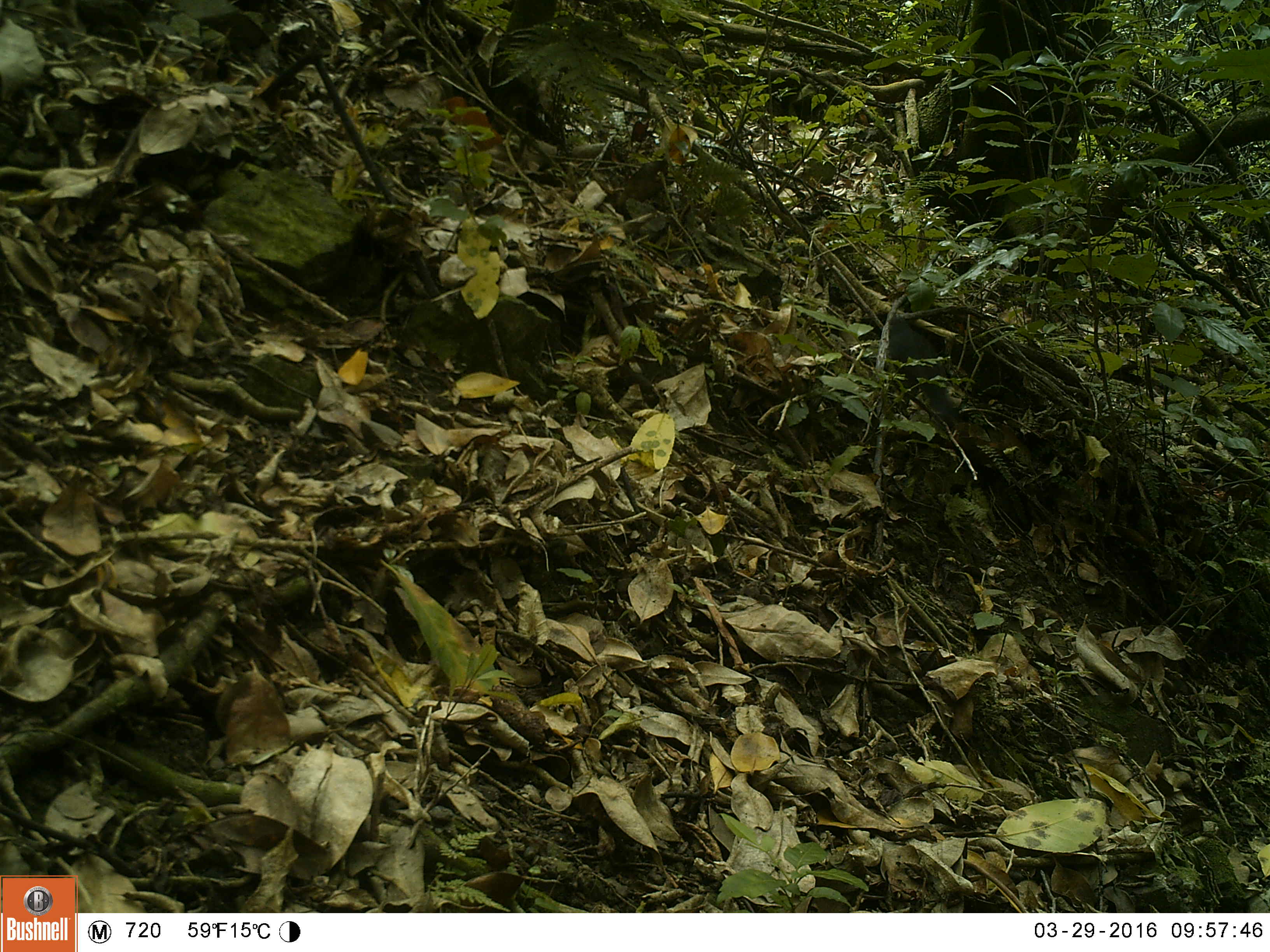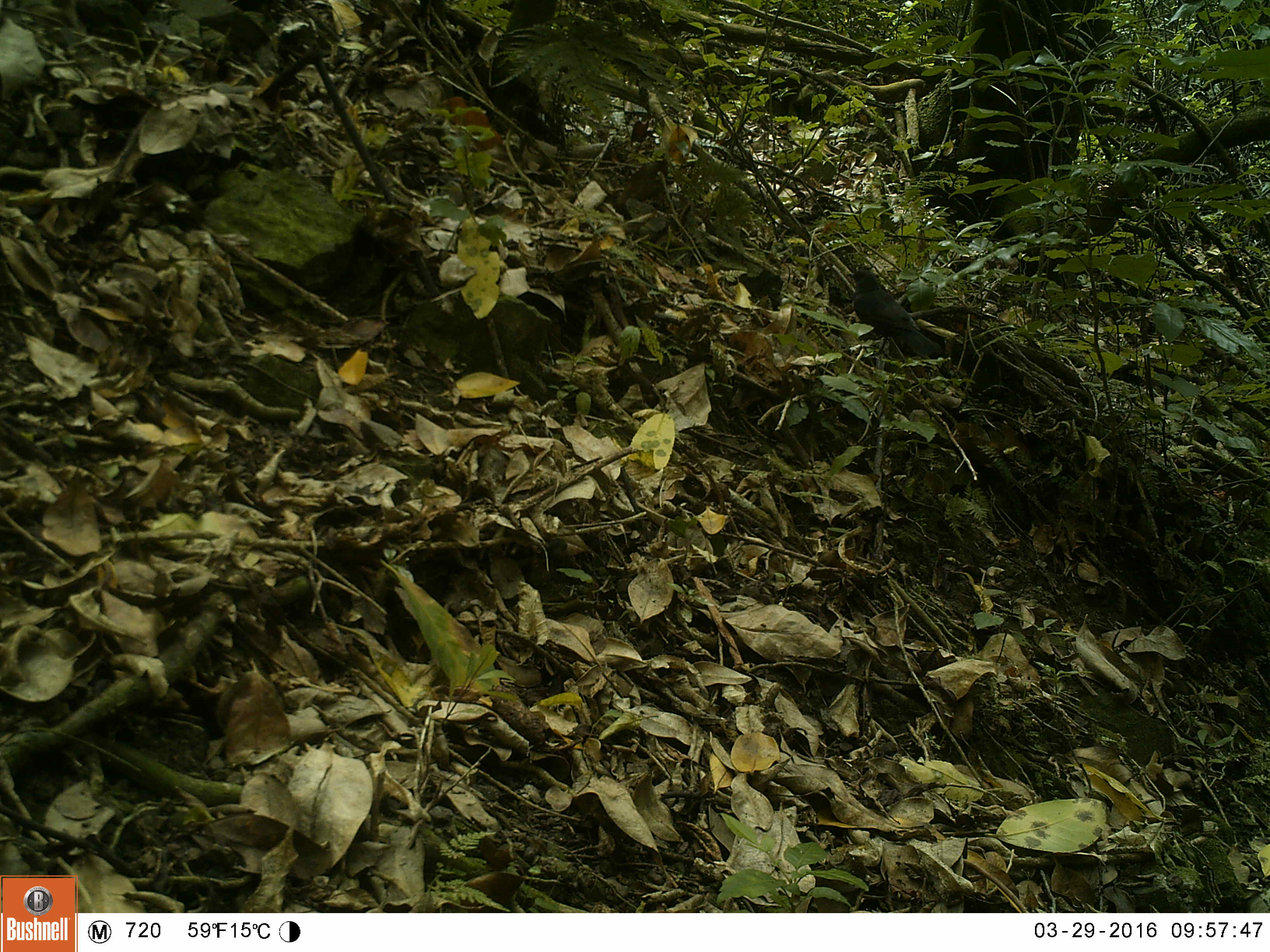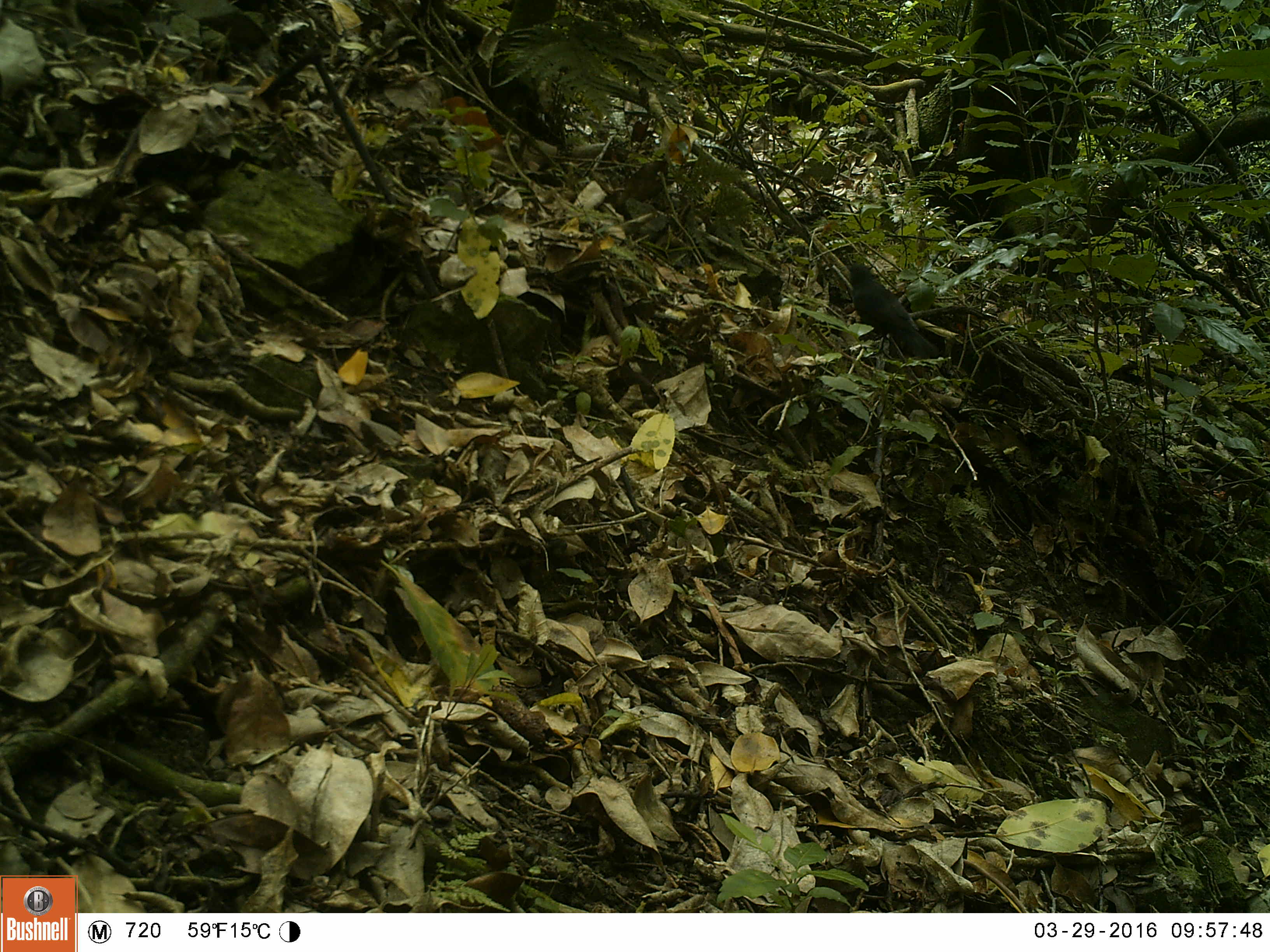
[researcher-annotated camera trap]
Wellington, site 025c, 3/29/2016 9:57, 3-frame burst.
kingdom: Animalia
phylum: Chordata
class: Aves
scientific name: Aves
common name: bird